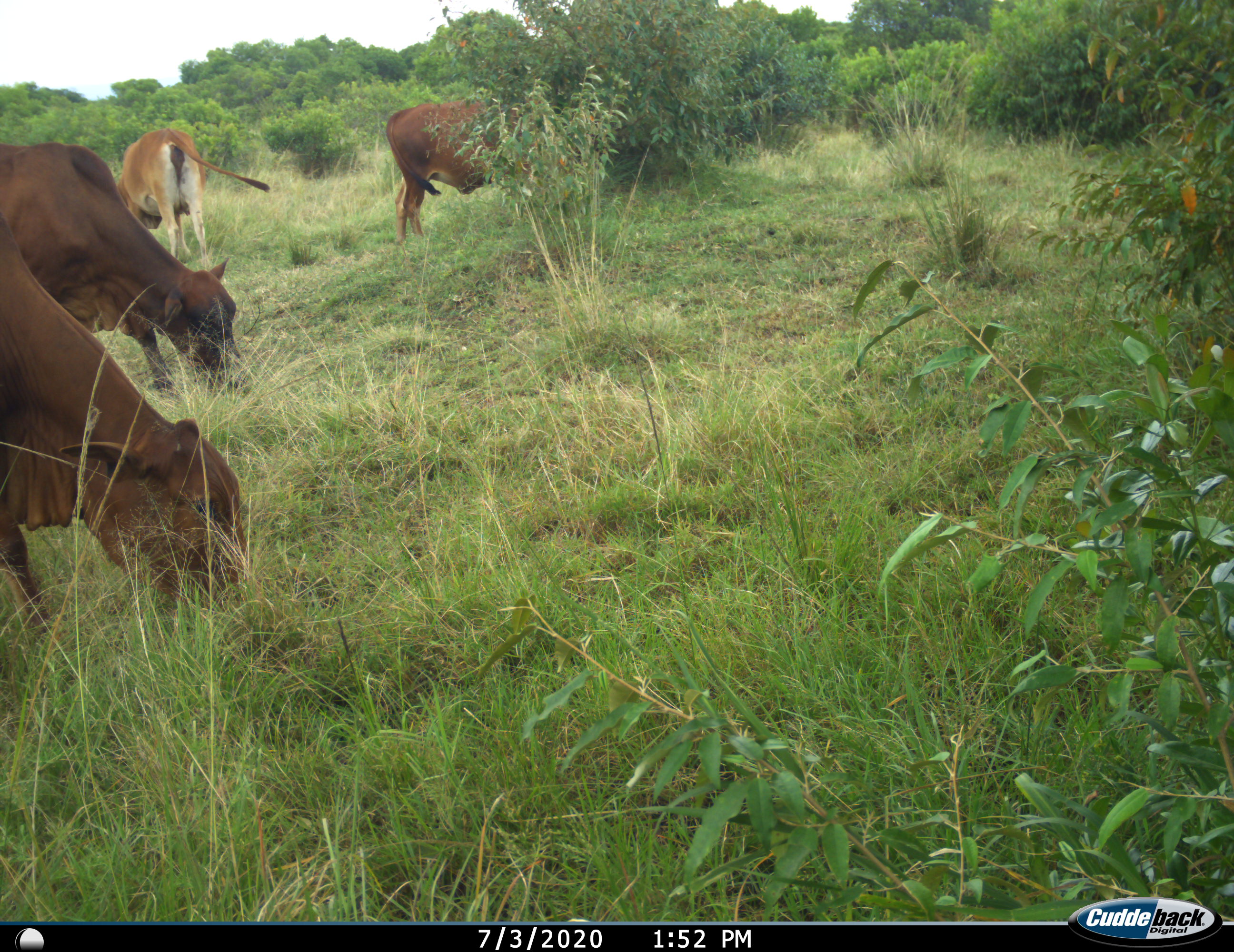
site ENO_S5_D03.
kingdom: Animalia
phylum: Chordata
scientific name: Vertebrata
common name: domestic animal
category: domesticanimal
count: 4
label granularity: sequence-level